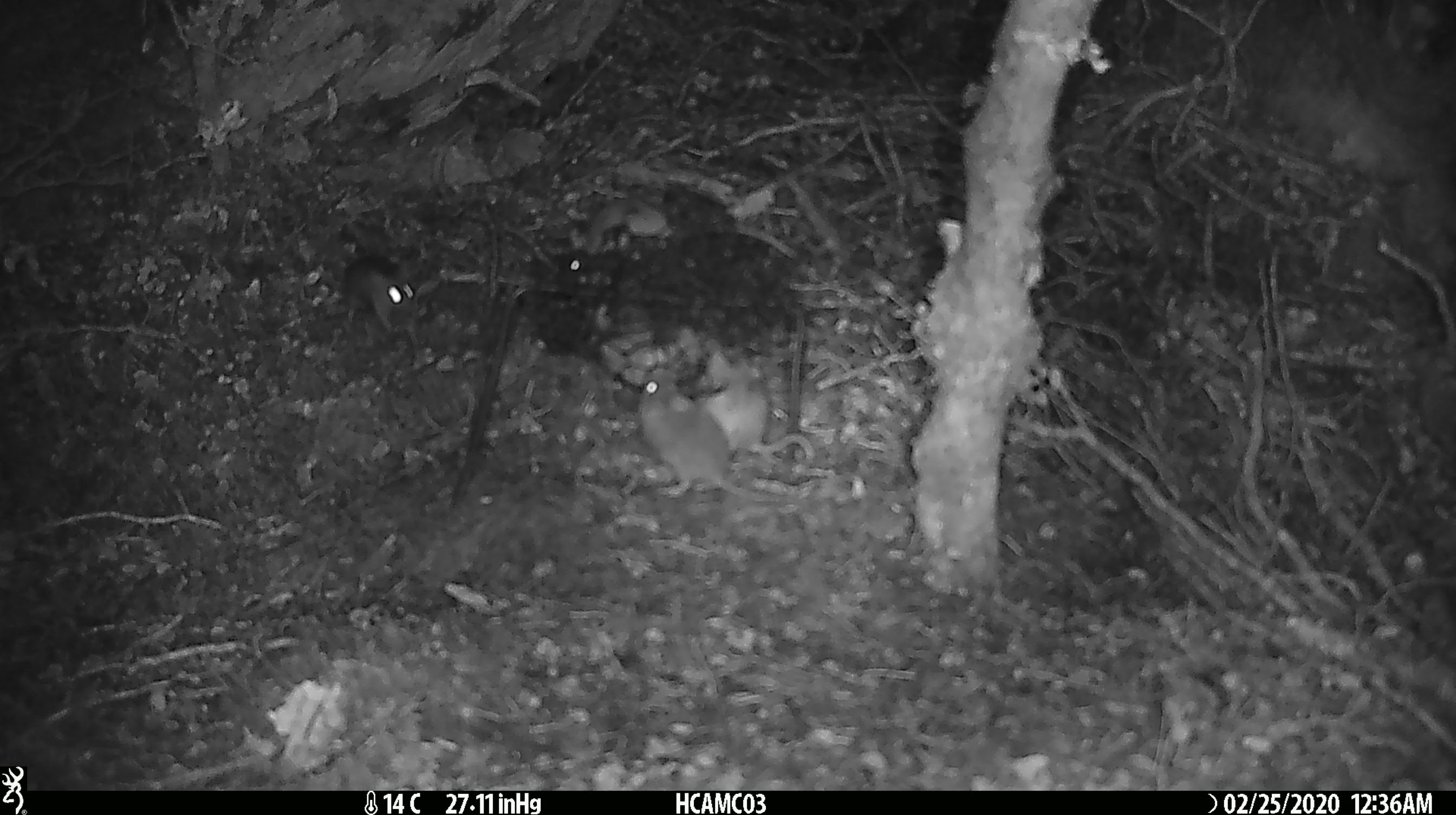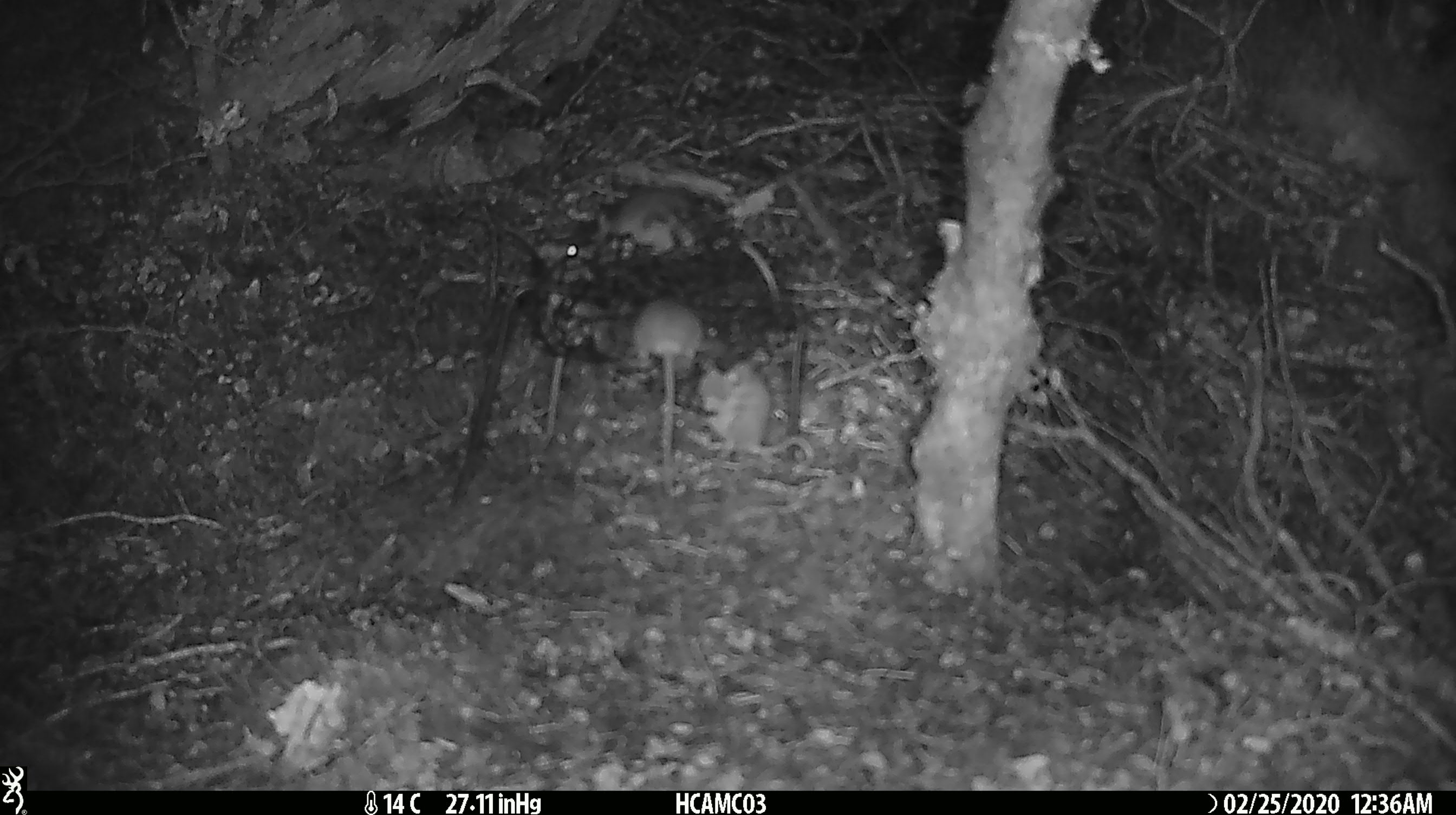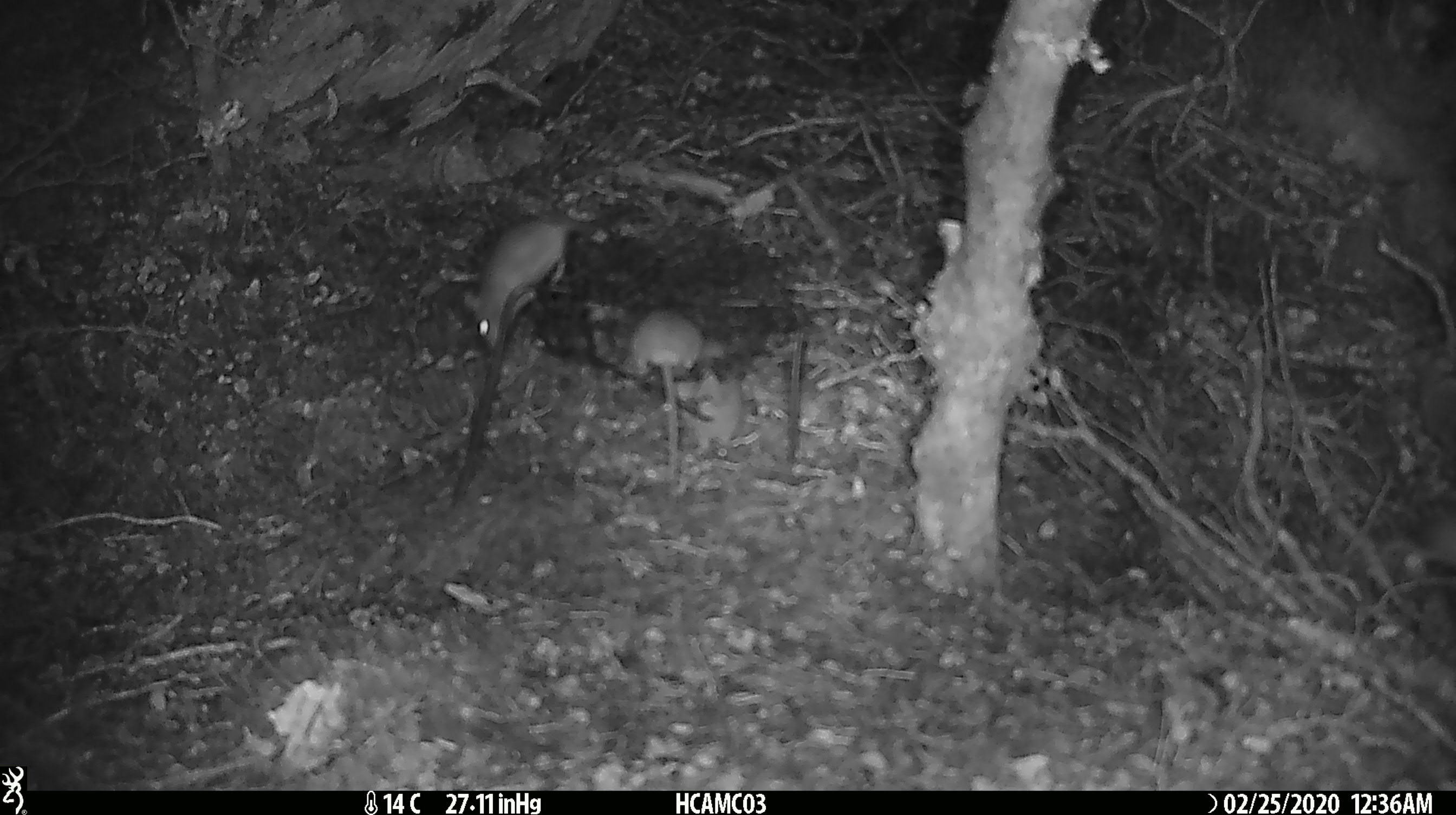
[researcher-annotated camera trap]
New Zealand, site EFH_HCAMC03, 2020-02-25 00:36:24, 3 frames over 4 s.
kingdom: Animalia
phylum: Chordata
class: Mammalia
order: Rodentia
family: Muridae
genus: Mus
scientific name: Mus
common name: mouse